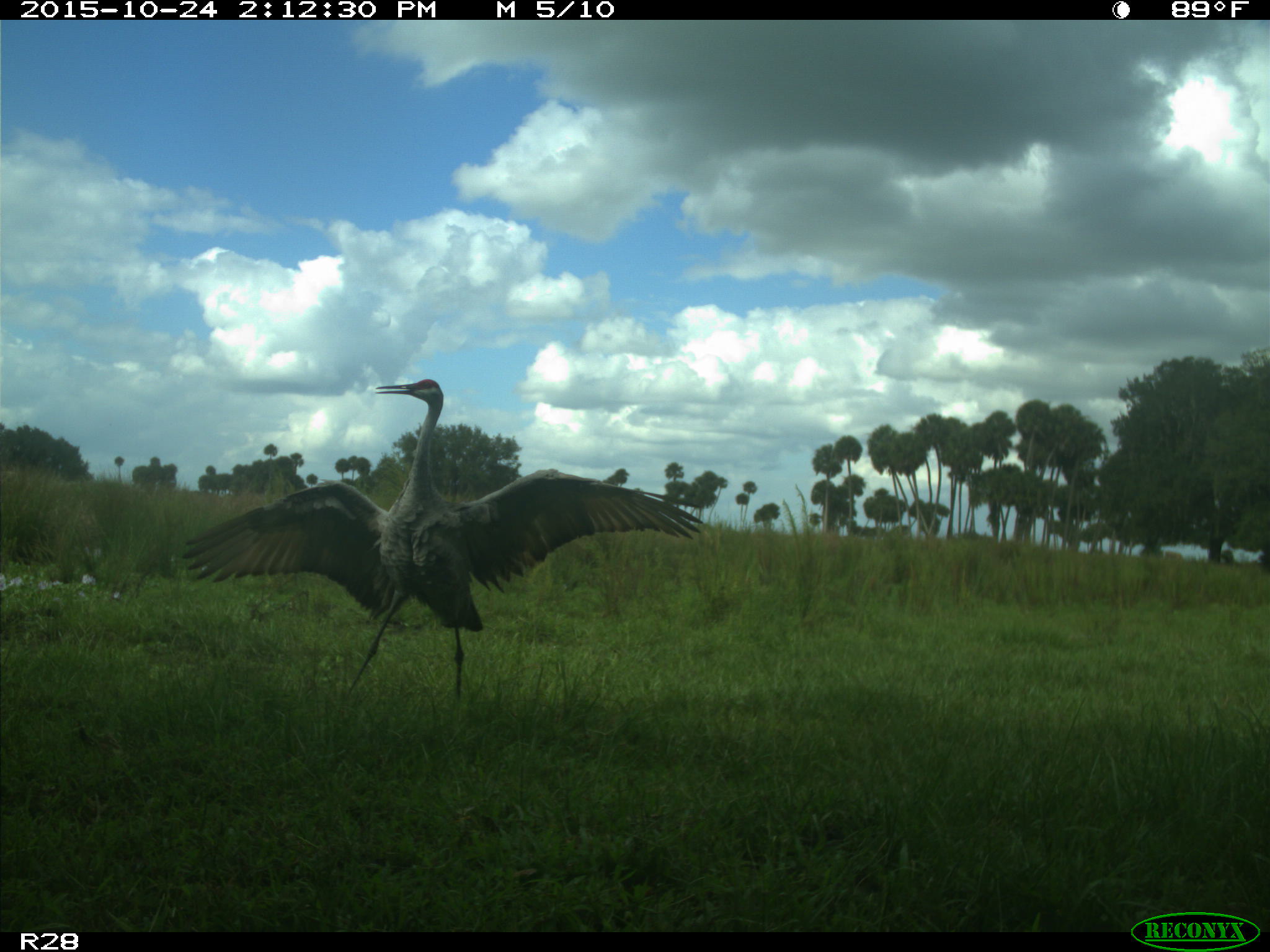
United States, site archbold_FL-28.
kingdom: Animalia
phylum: Chordata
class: Aves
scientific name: Aves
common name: birds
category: unidentified bird